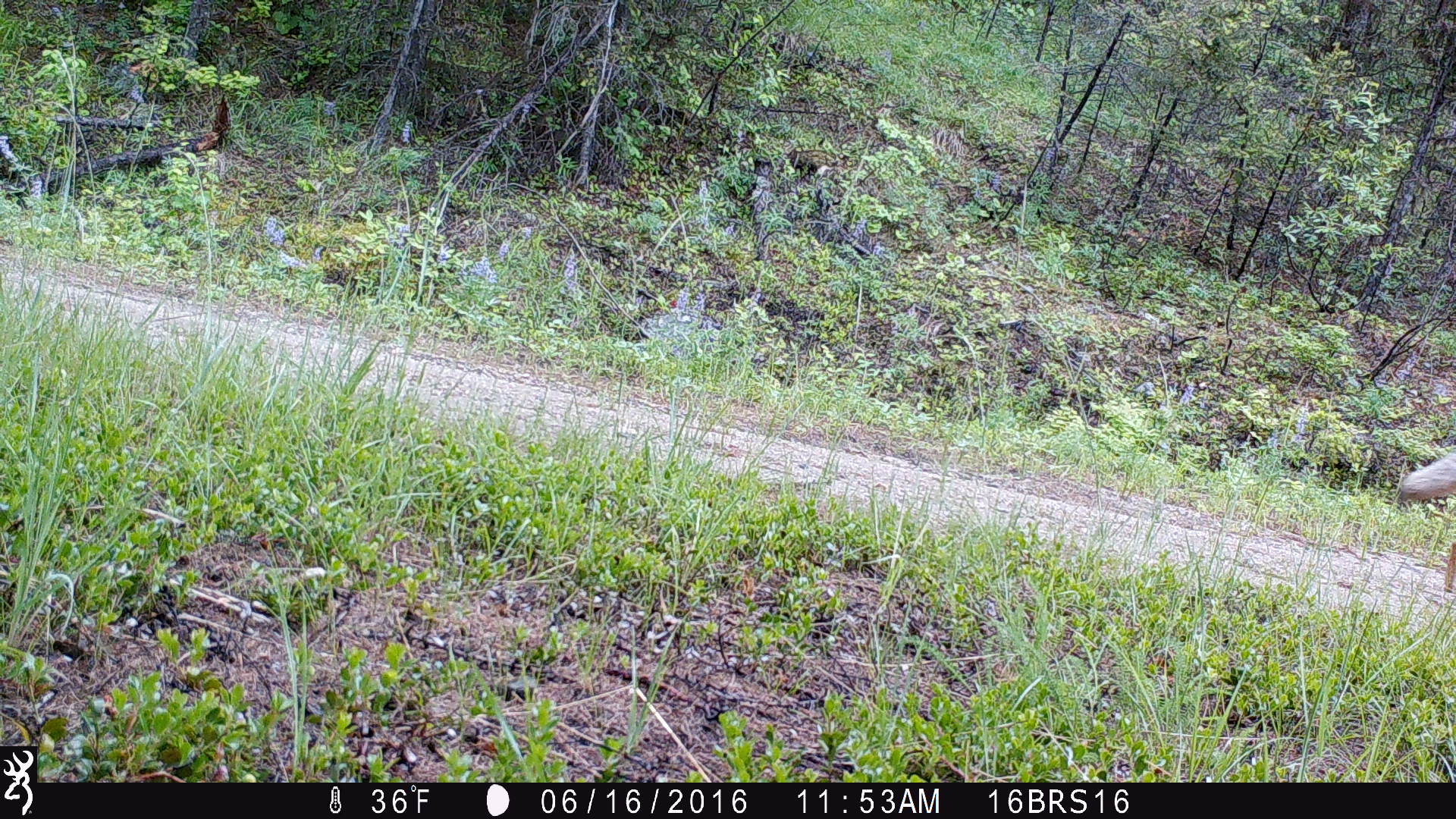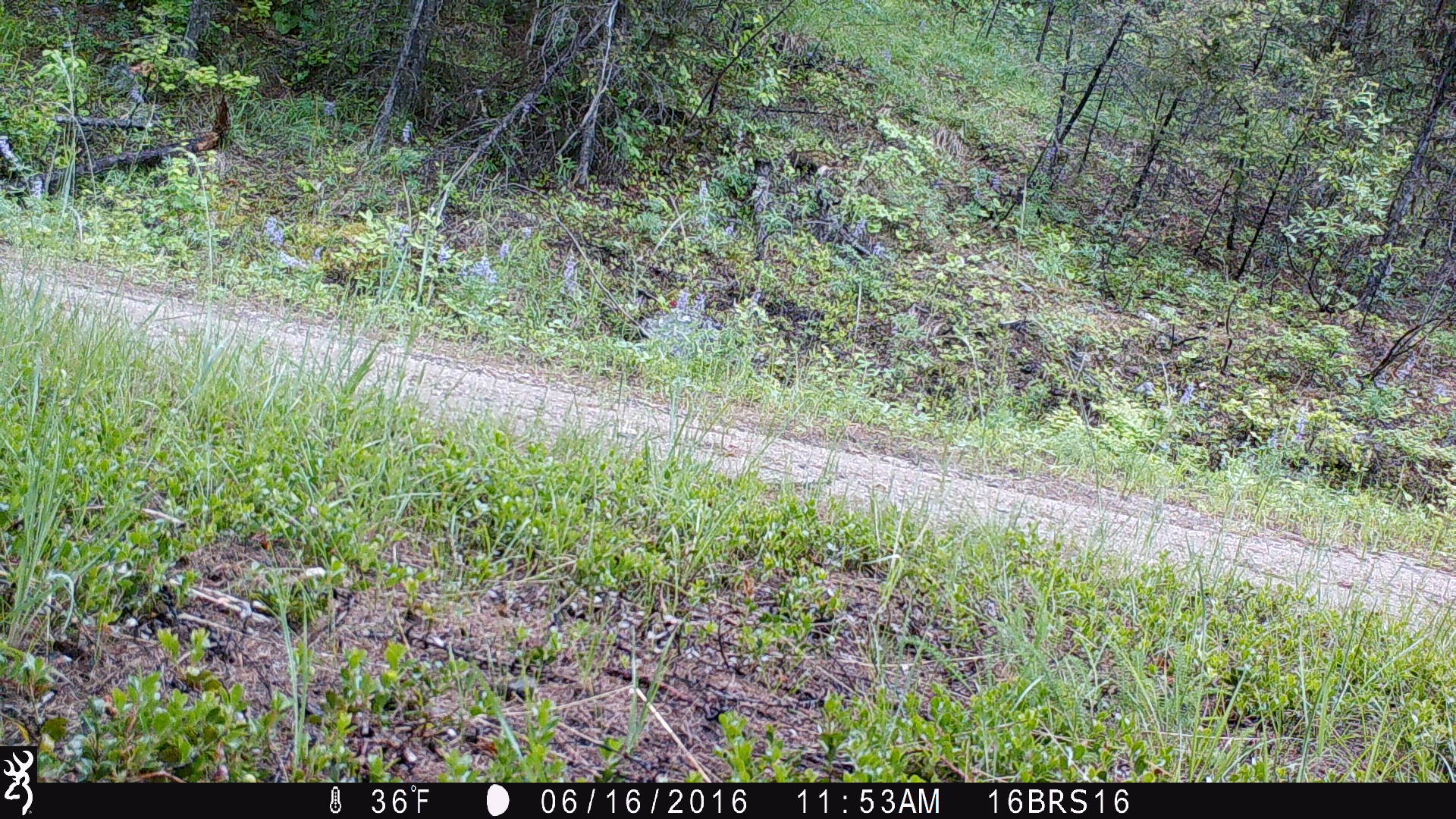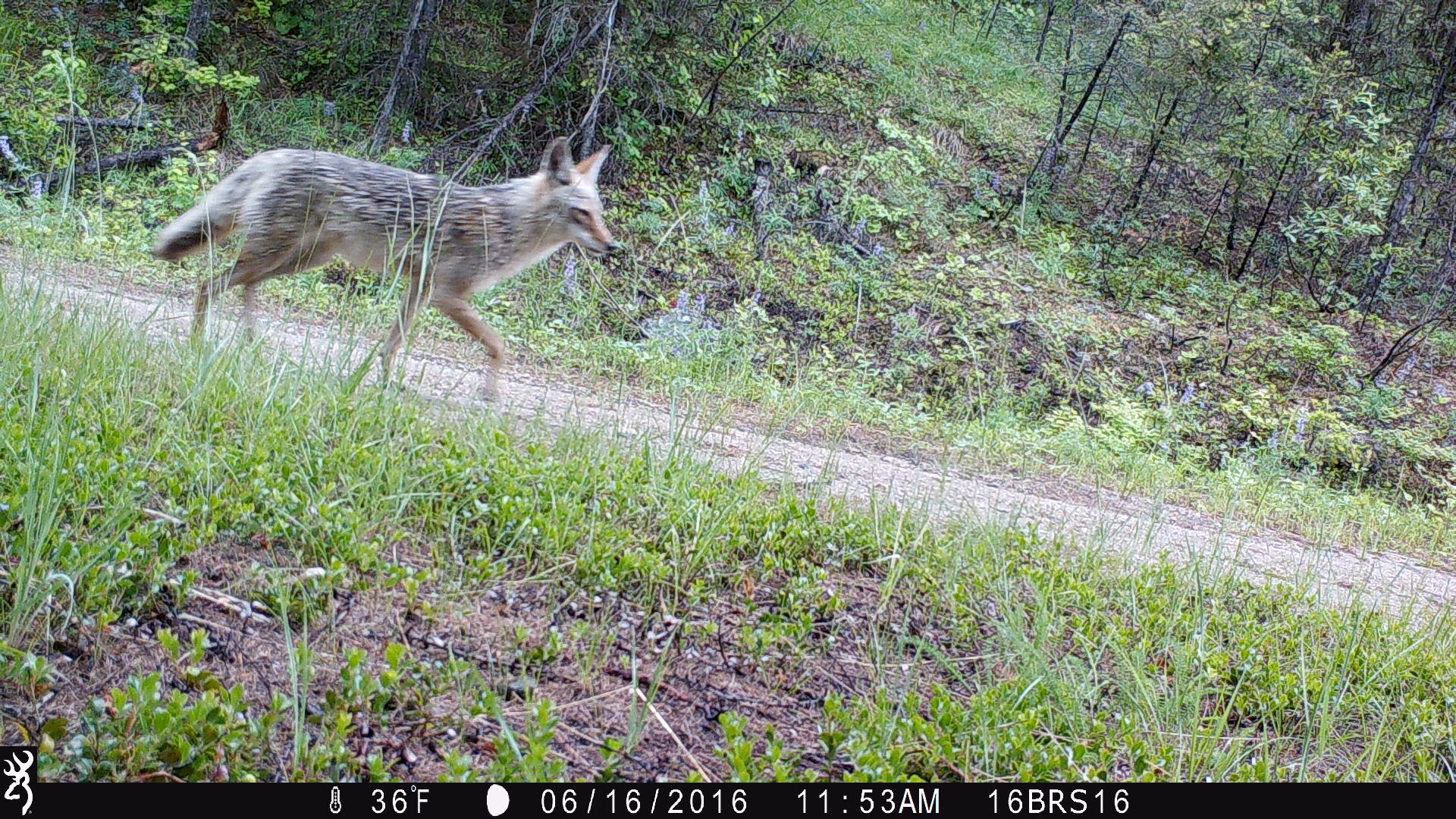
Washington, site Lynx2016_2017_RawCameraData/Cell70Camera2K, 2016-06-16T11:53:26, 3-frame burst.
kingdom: Animalia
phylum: Chordata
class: Mammalia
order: Carnivora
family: Canidae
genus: Canis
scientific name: Canis latrans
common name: coyote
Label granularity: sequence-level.